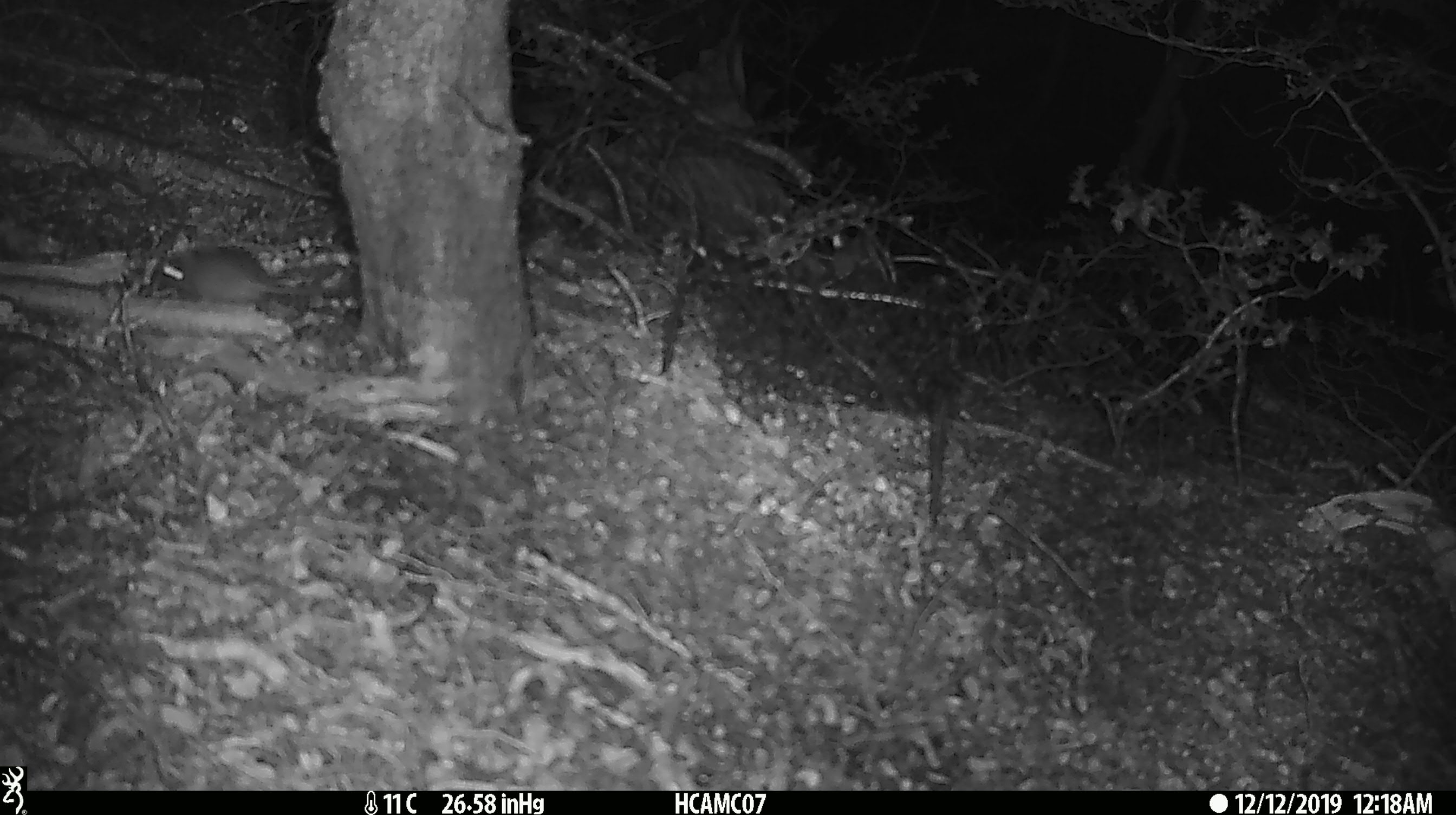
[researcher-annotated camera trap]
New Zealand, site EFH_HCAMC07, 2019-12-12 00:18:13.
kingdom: Animalia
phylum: Chordata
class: Mammalia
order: Rodentia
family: Muridae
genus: Mus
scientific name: Mus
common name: mouse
Mouse (Mus).